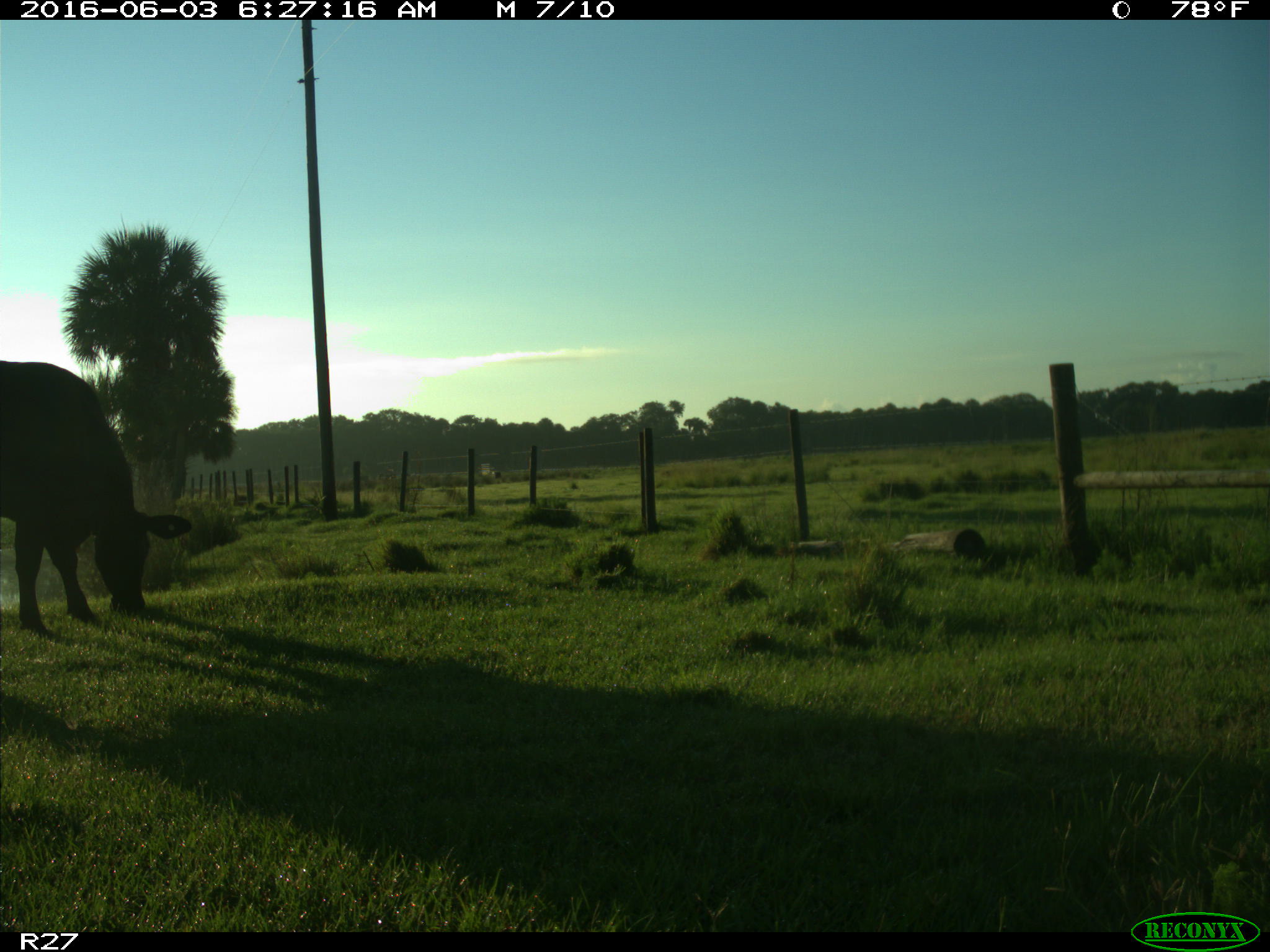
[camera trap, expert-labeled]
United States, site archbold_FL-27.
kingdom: Animalia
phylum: Chordata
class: Mammalia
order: Artiodactyla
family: Bovidae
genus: Bos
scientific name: Bos taurus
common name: domestic cow